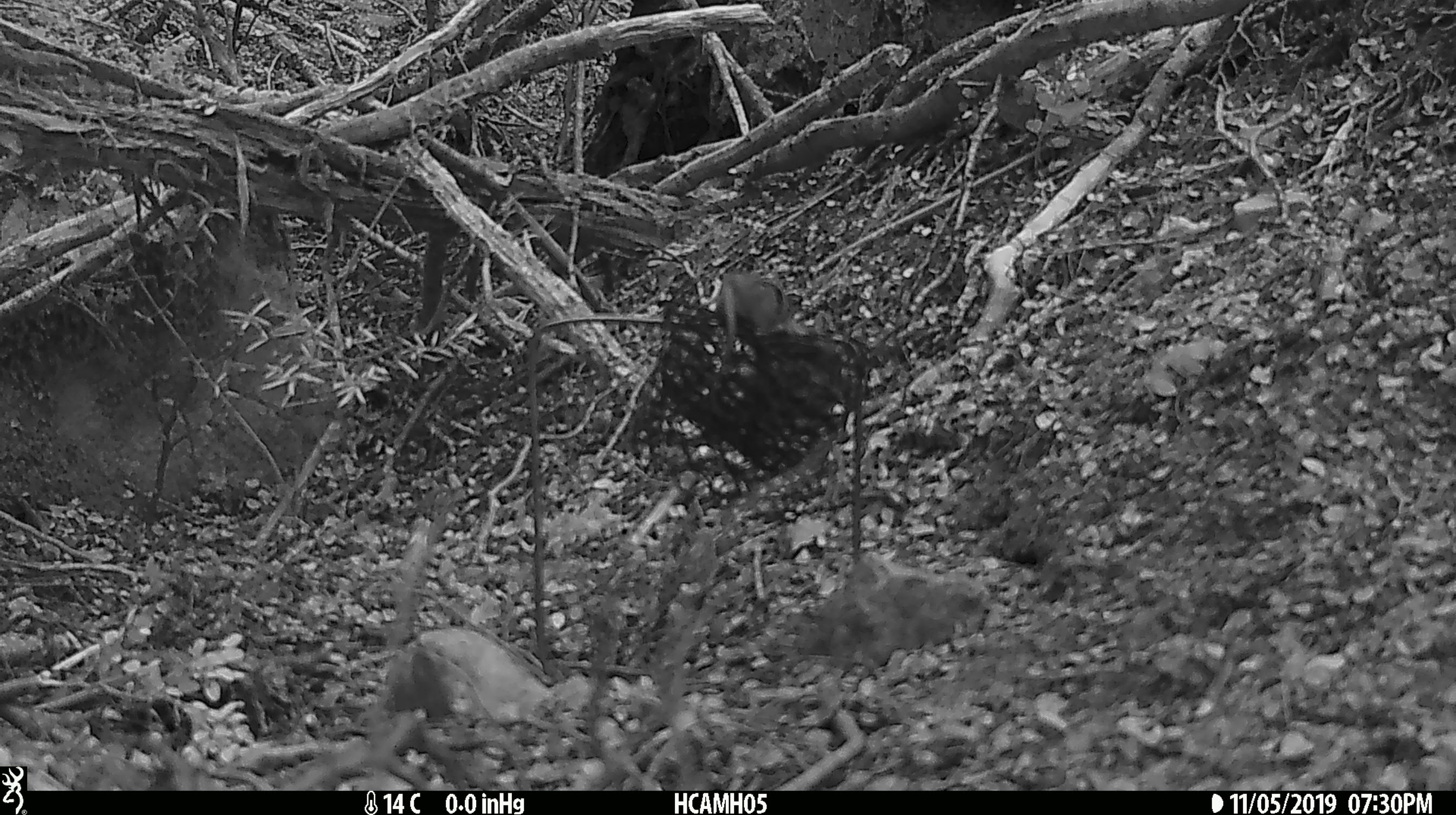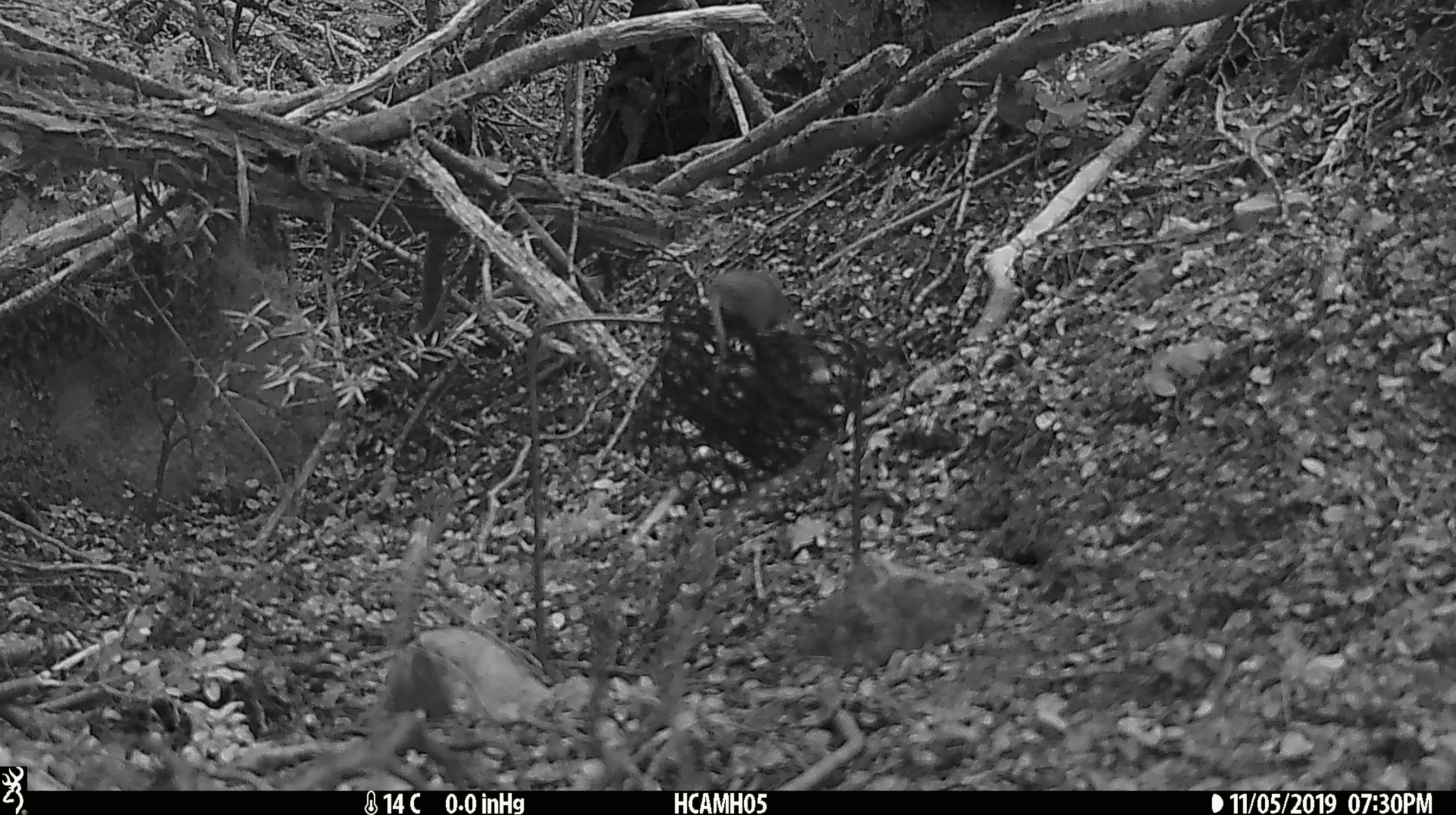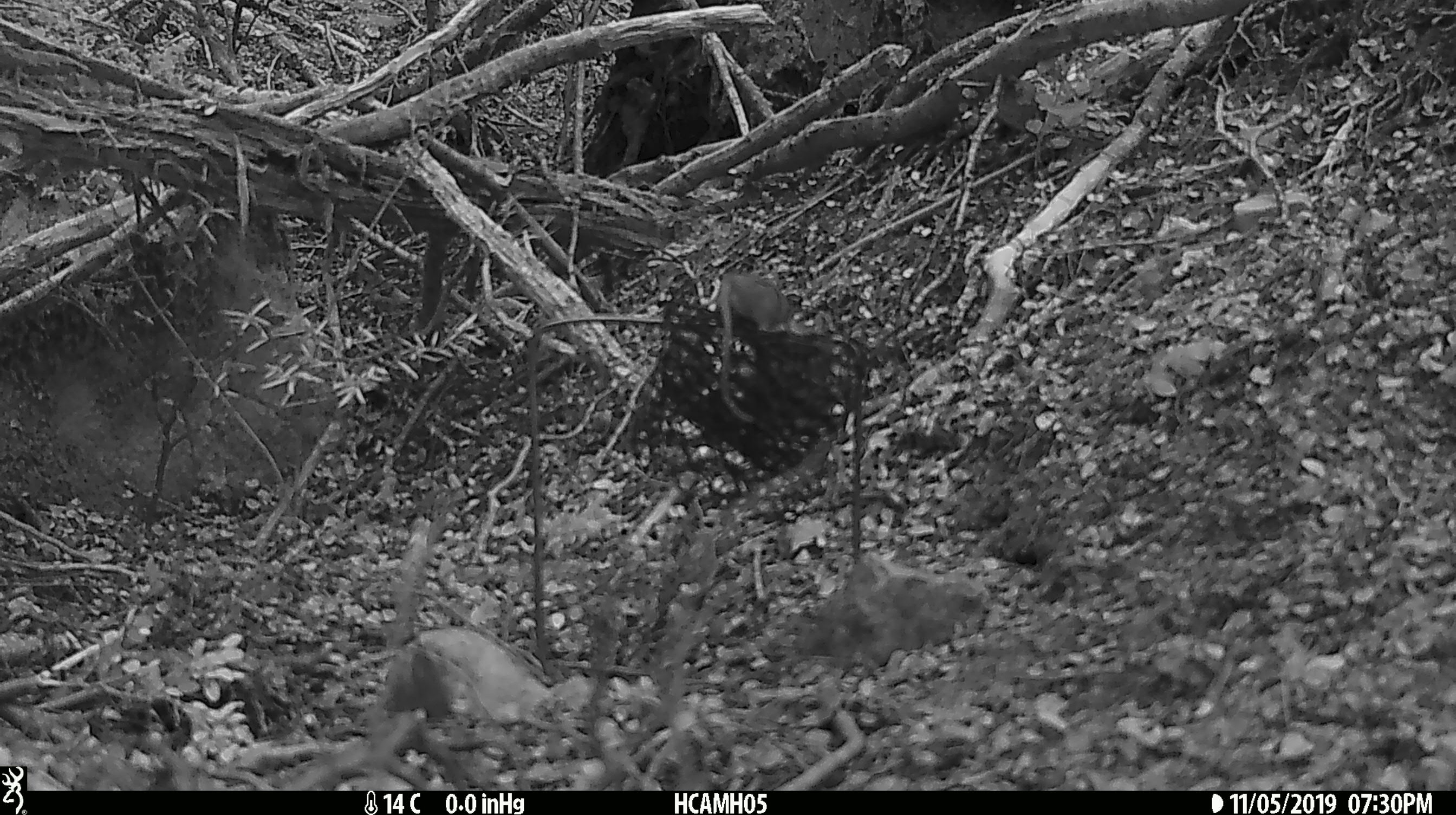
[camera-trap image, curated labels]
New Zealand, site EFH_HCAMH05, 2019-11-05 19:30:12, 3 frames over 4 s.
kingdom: Animalia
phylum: Chordata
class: Mammalia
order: Rodentia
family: Muridae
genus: Mus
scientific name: Mus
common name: mouse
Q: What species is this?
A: Mouse (Mus).